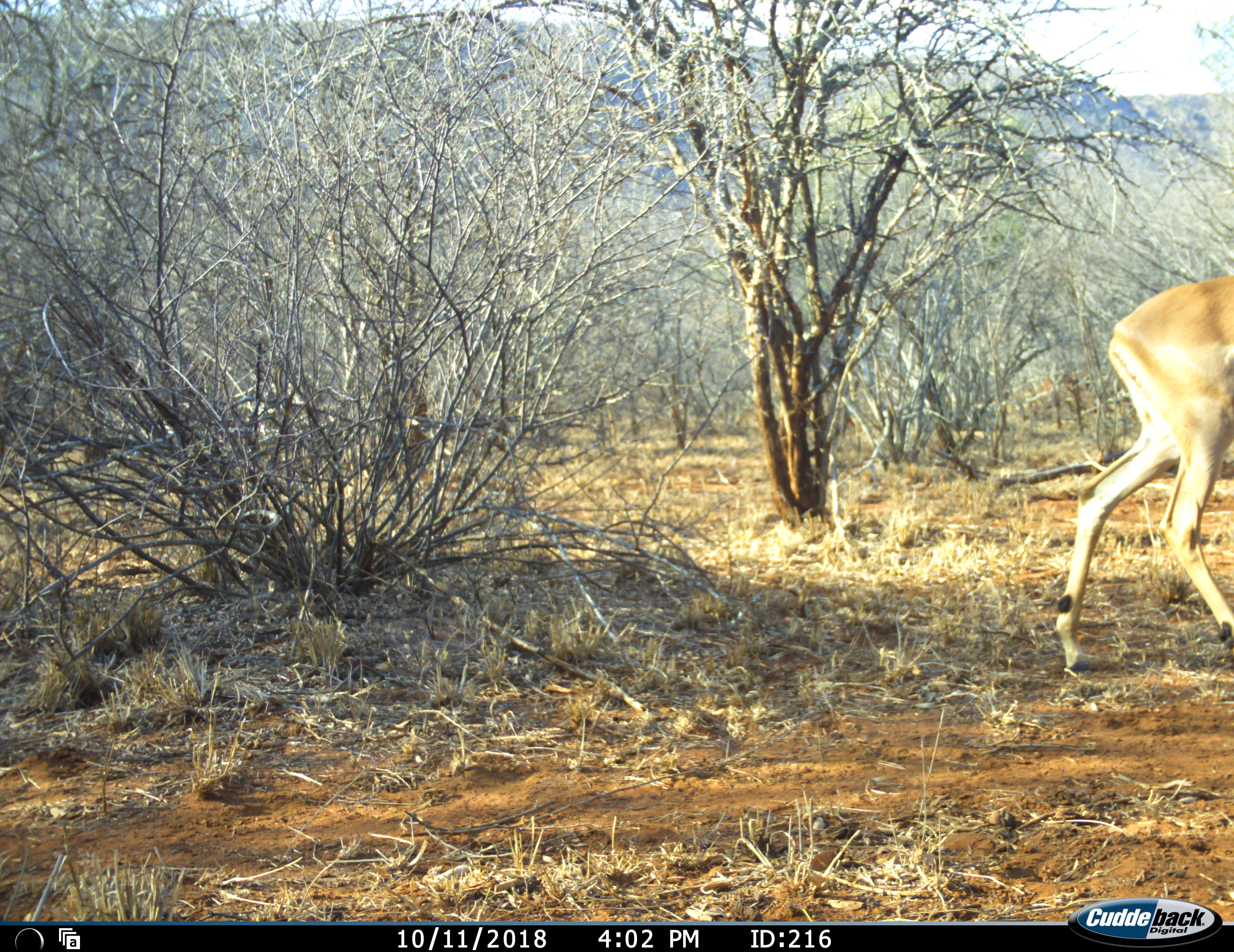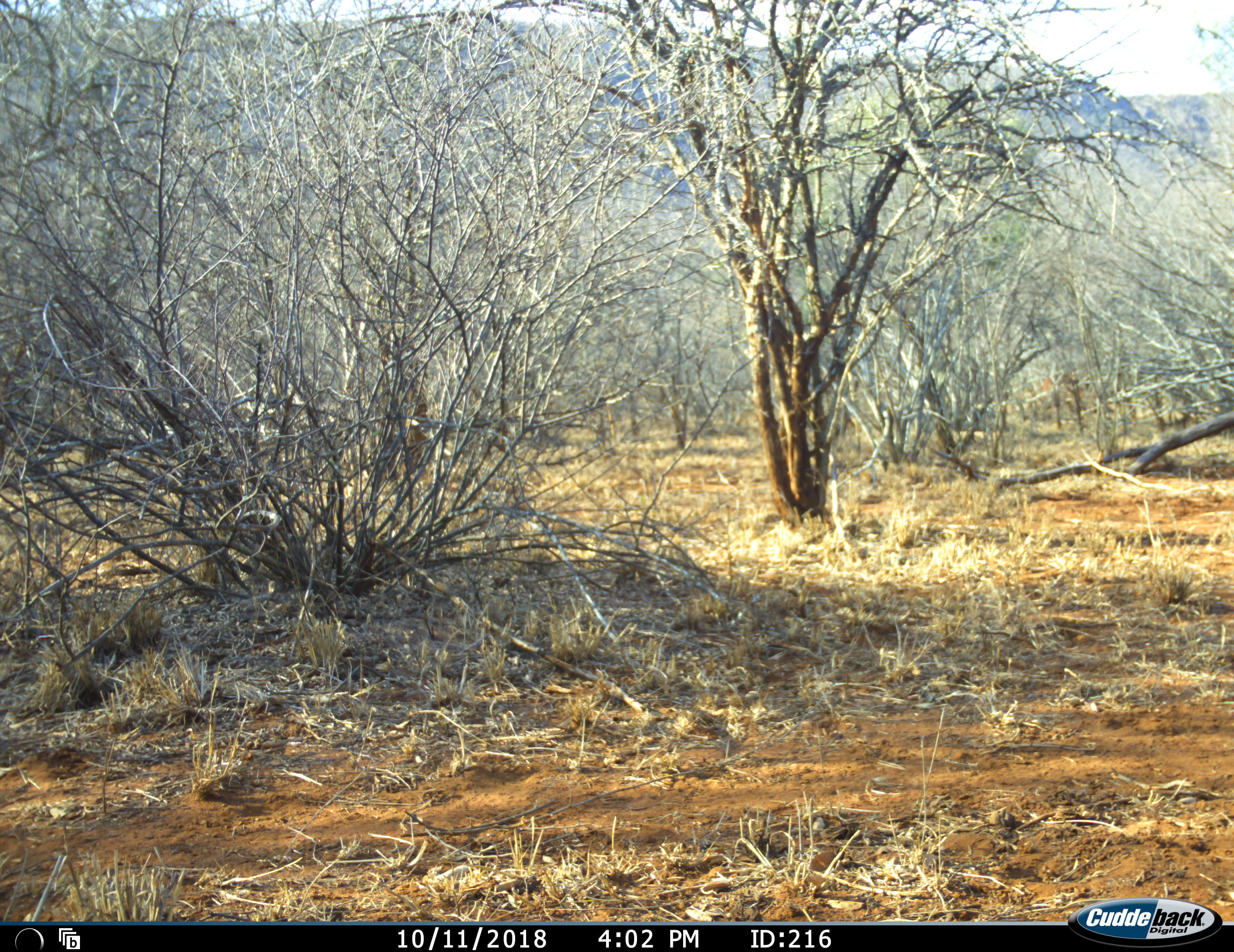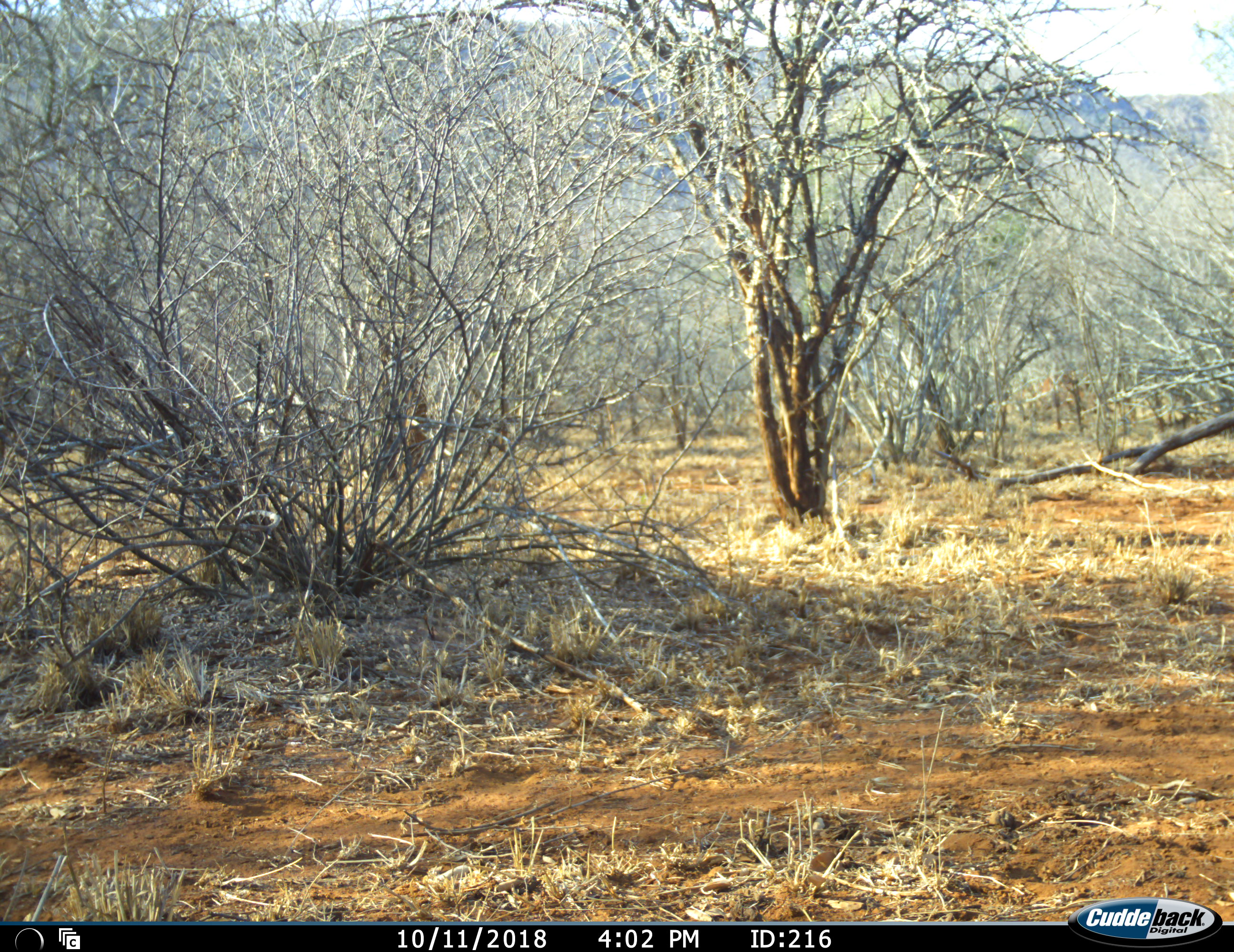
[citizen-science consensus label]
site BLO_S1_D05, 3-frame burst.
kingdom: Animalia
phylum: Chordata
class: Mammalia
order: Artiodactyla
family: Bovidae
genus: Aepyceros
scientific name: Aepyceros melampus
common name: impala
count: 1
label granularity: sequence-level